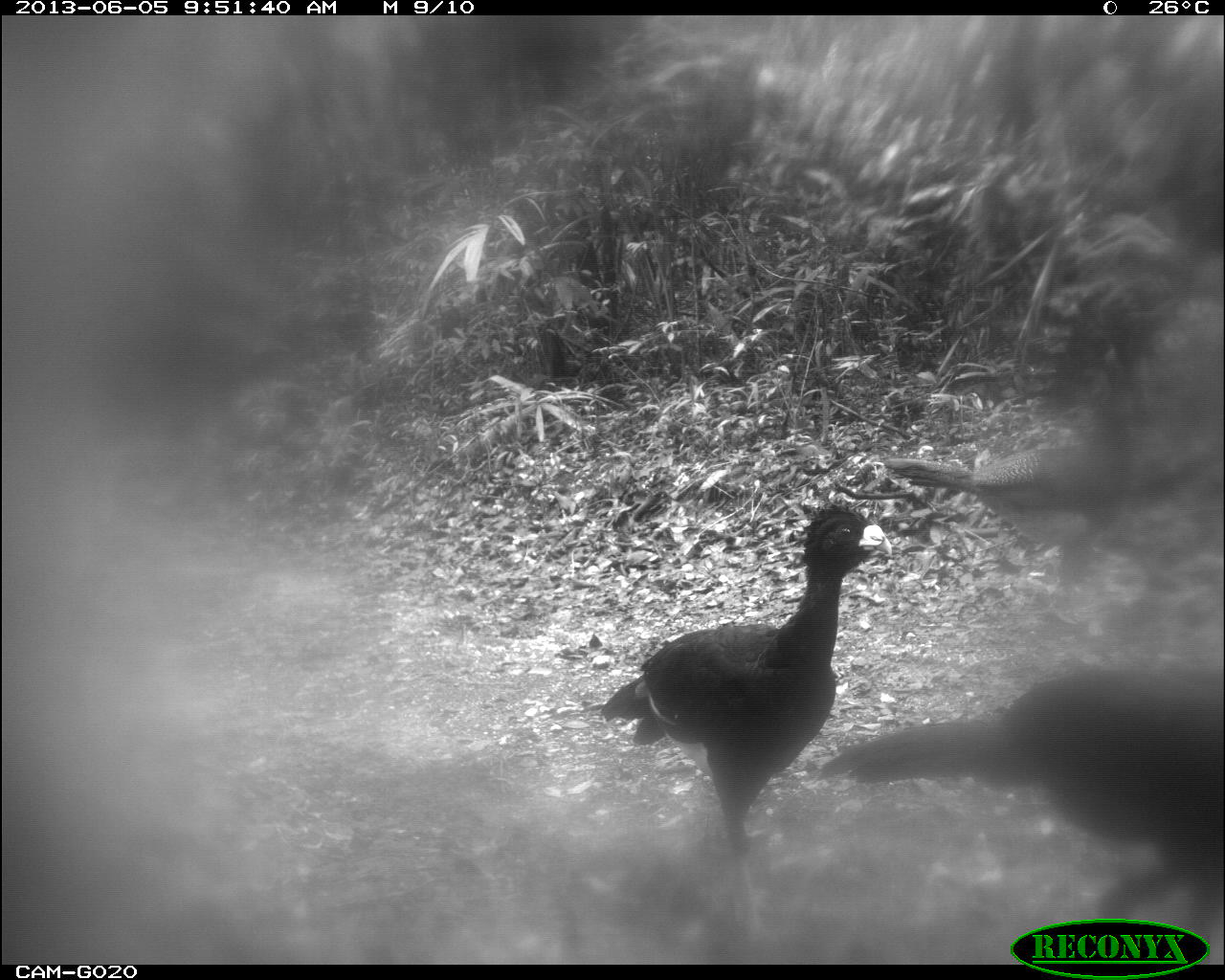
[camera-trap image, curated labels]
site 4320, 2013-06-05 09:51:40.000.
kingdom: Animalia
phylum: Chordata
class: Aves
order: Galliformes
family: Cracidae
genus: Crax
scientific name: Crax rubra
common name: great curassow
Crax rubra (great curassow), count 3.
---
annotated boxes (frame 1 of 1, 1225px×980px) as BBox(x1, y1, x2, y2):
crax rubra: BBox(597, 502, 892, 933); BBox(813, 651, 1223, 949); BBox(882, 358, 1146, 589)